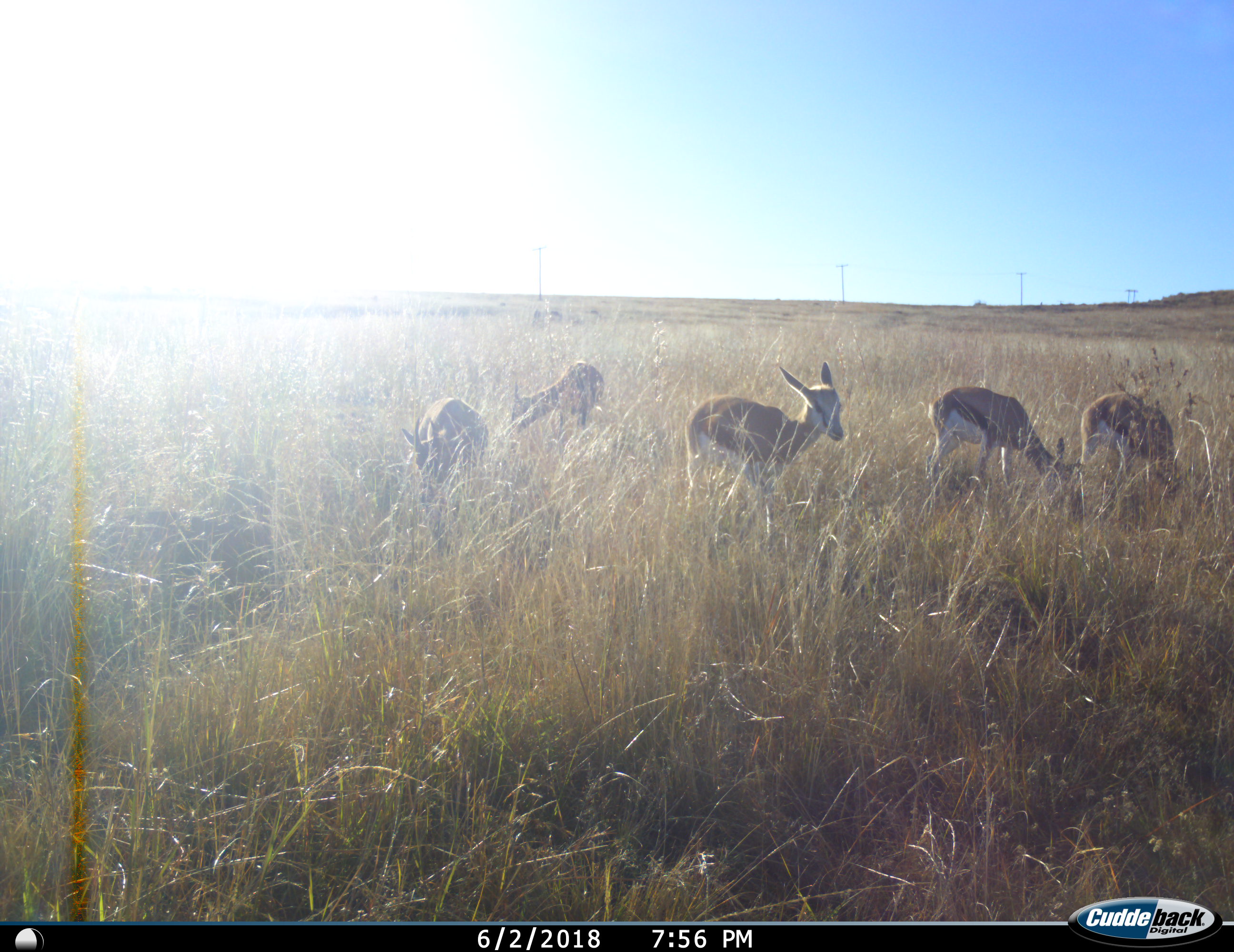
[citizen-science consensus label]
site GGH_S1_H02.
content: unidentified animal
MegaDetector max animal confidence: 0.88